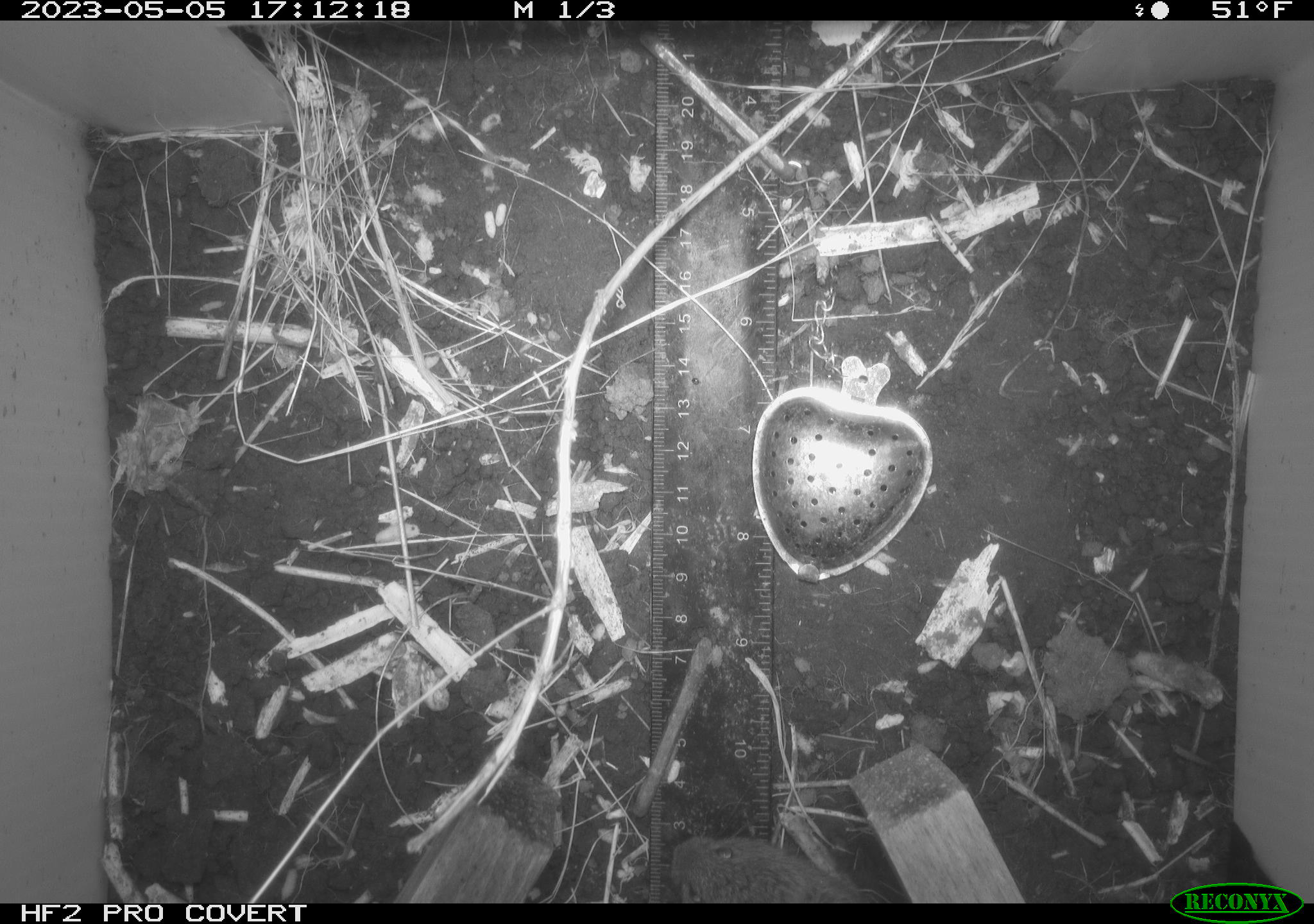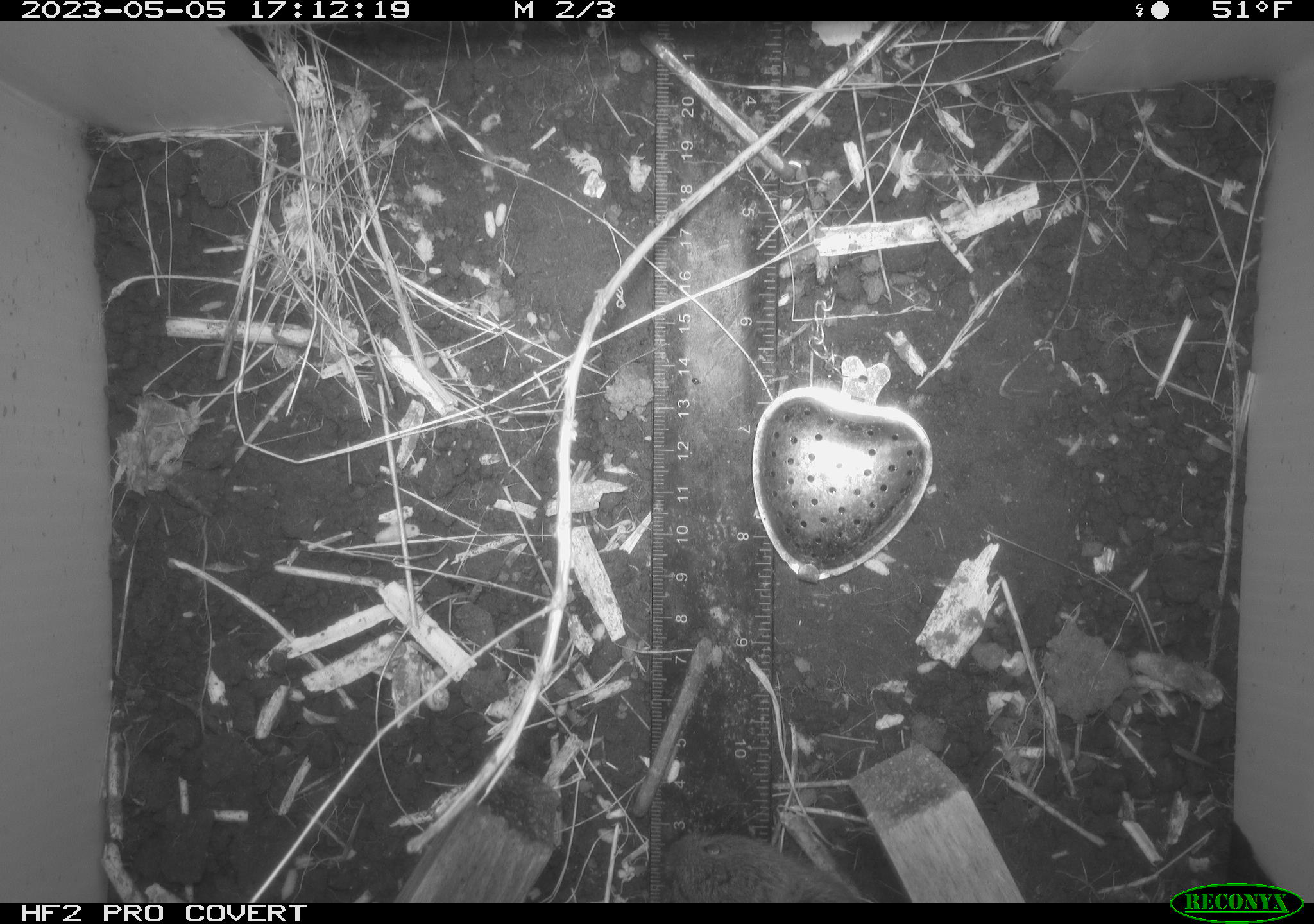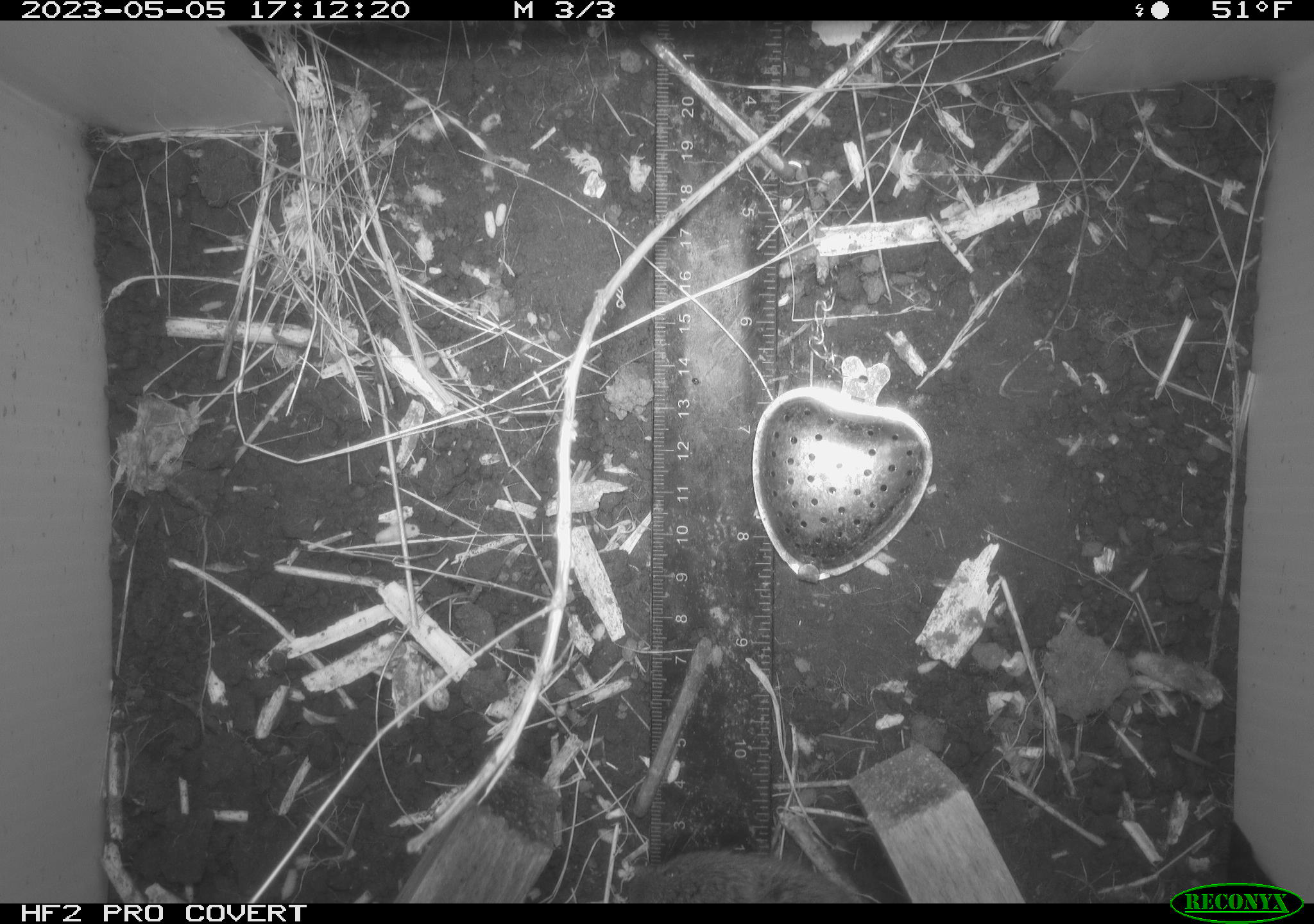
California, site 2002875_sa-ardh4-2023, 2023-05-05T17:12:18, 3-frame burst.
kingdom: Animalia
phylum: Chordata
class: Mammalia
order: Rodentia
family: Cricetidae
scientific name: Arvicolinae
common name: voles, lemmings, and muskrats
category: arvicolinae subfamily